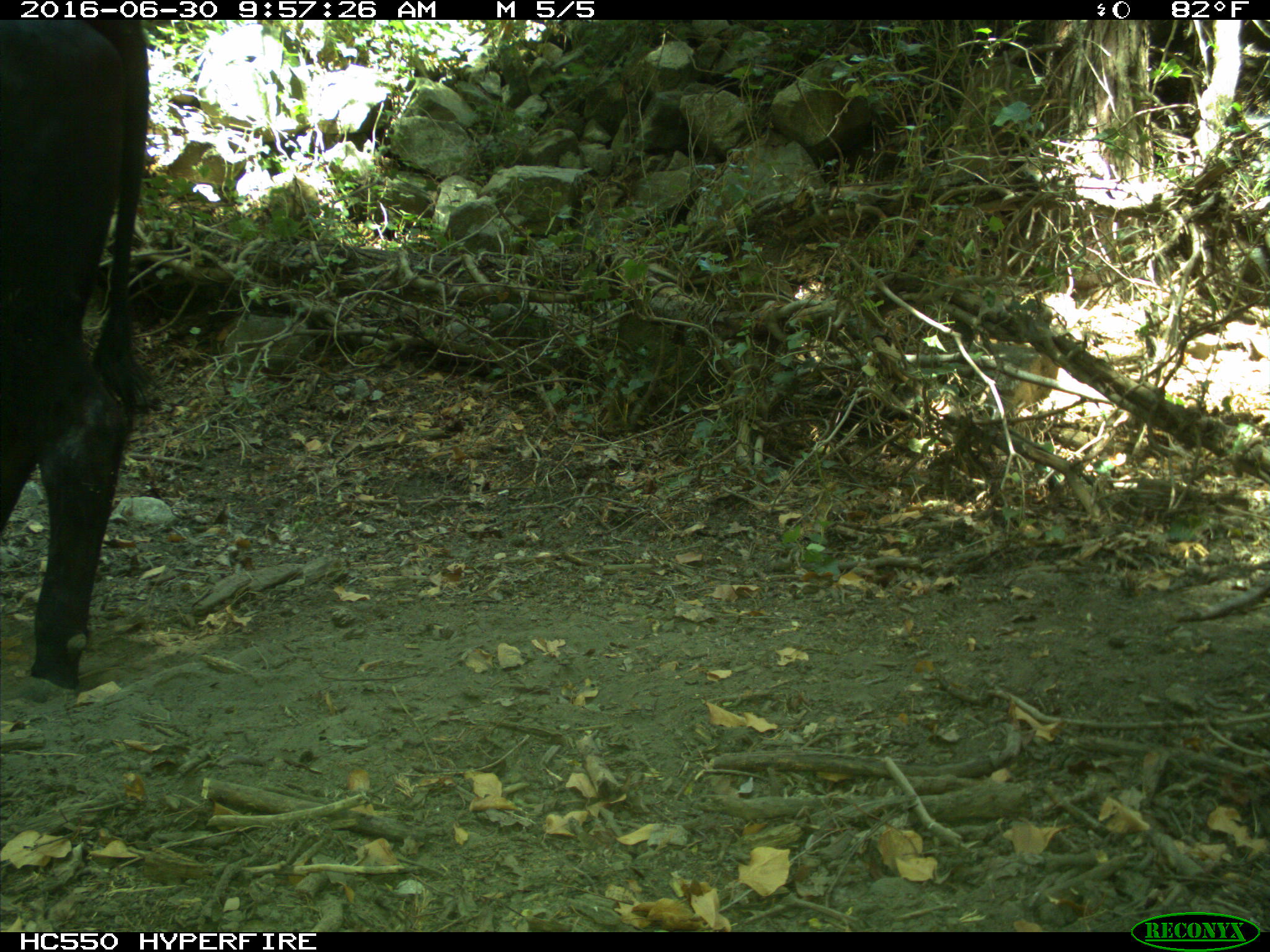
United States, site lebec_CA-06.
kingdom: Animalia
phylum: Chordata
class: Mammalia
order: Artiodactyla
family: Bovidae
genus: Bos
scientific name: Bos taurus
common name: domestic cow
Bos taurus (domestic cow).